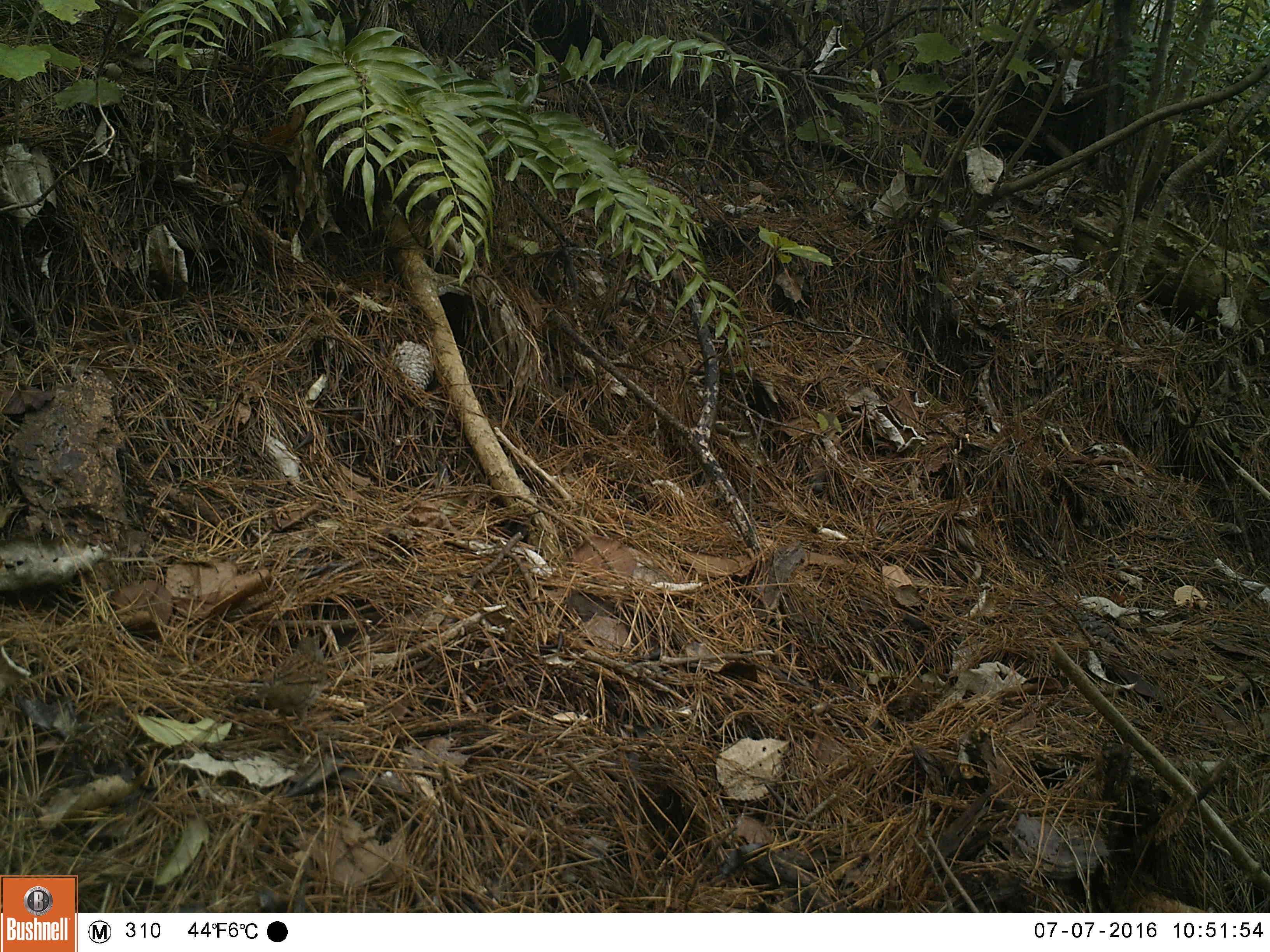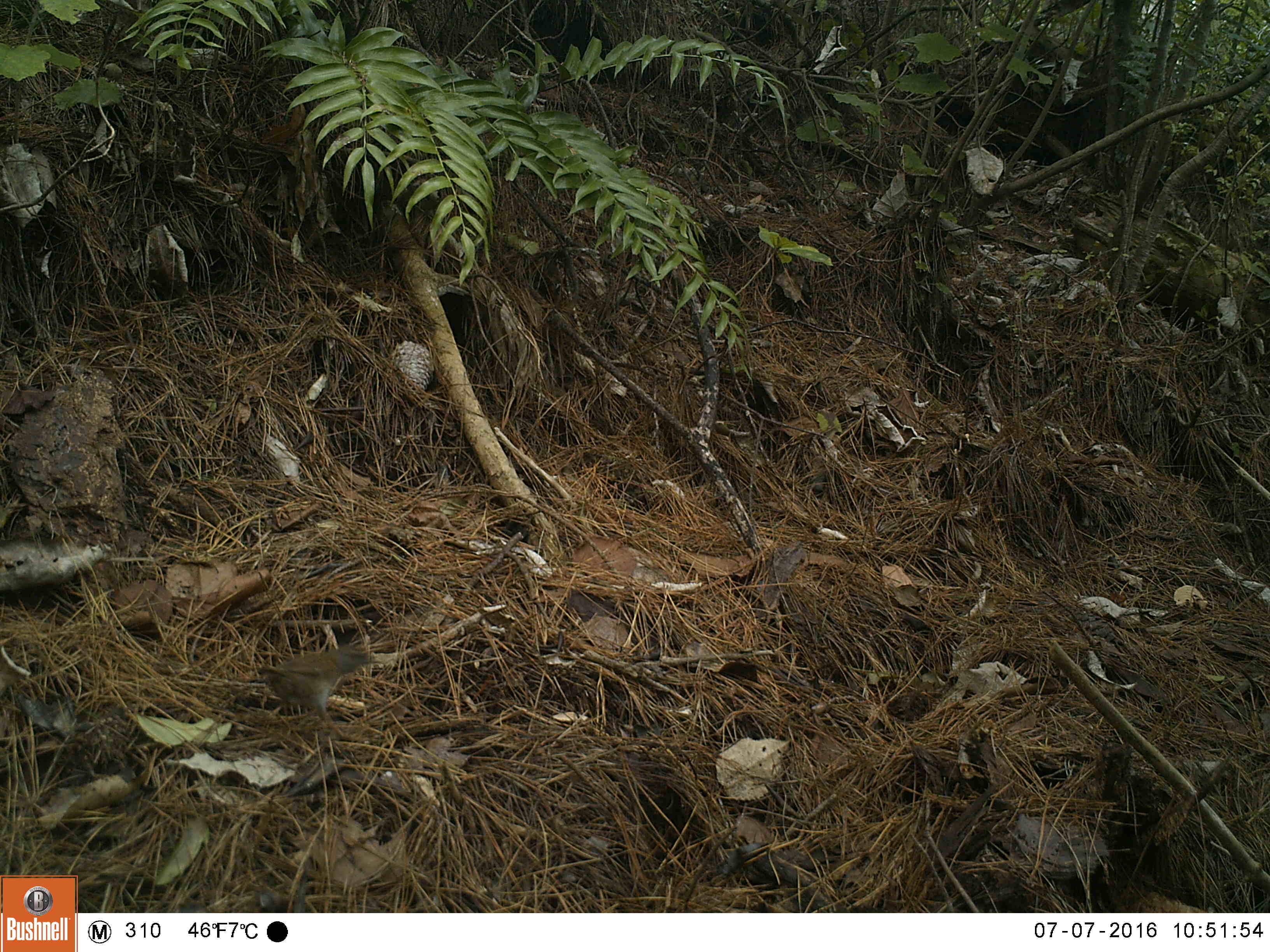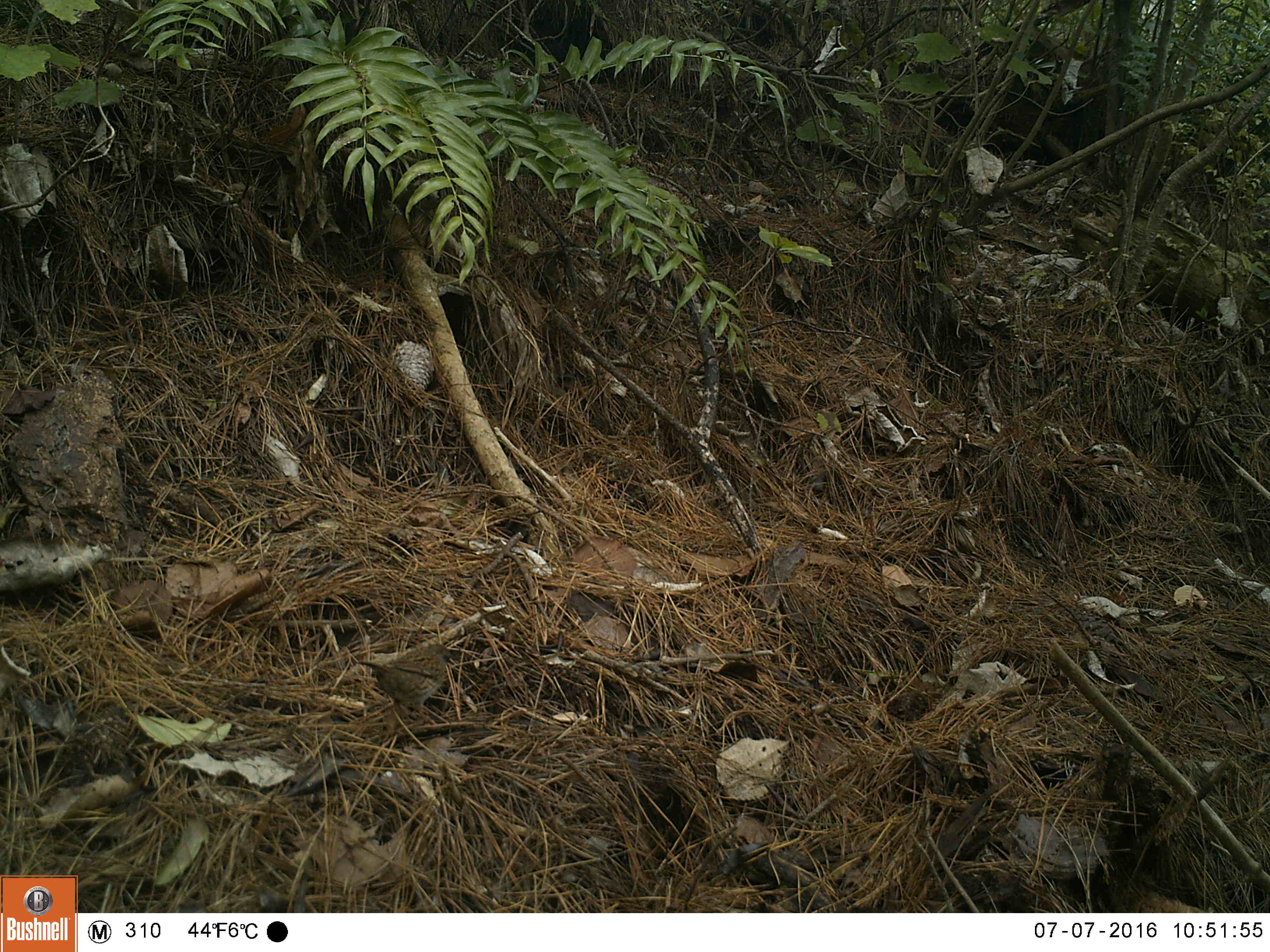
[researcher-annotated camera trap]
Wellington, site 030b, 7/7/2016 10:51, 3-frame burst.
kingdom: Animalia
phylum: Chordata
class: Aves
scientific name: Aves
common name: bird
Bird (Aves).